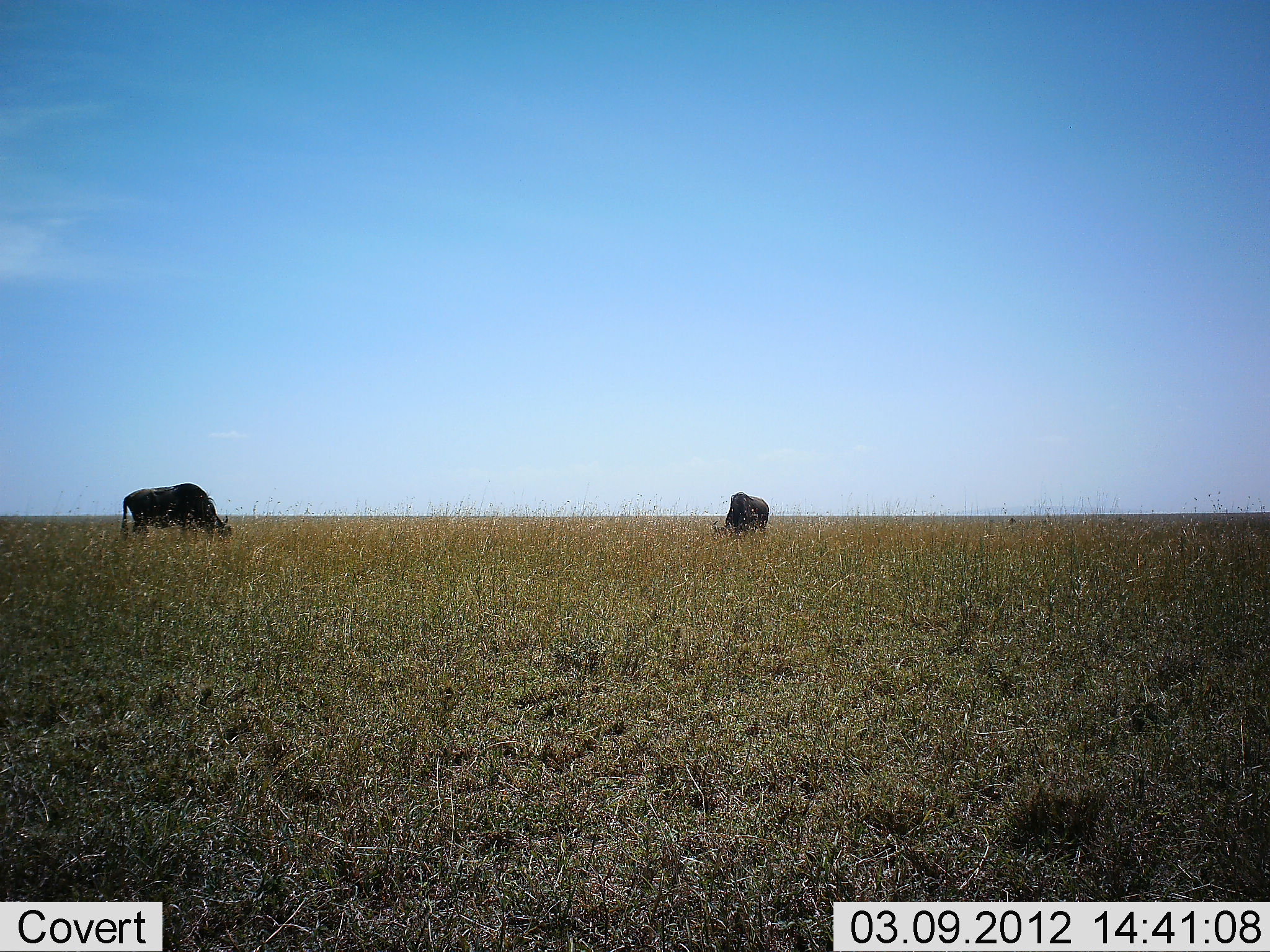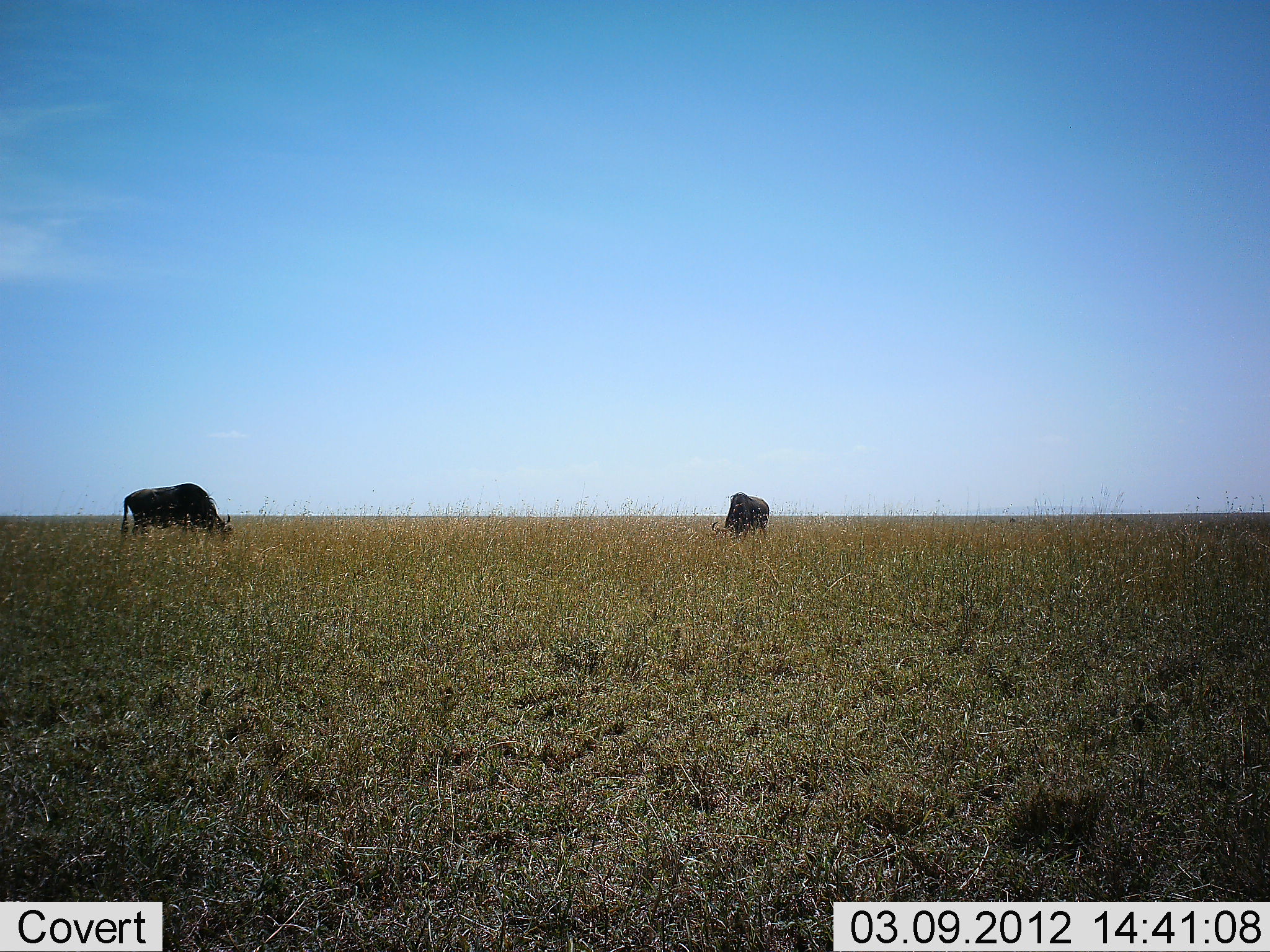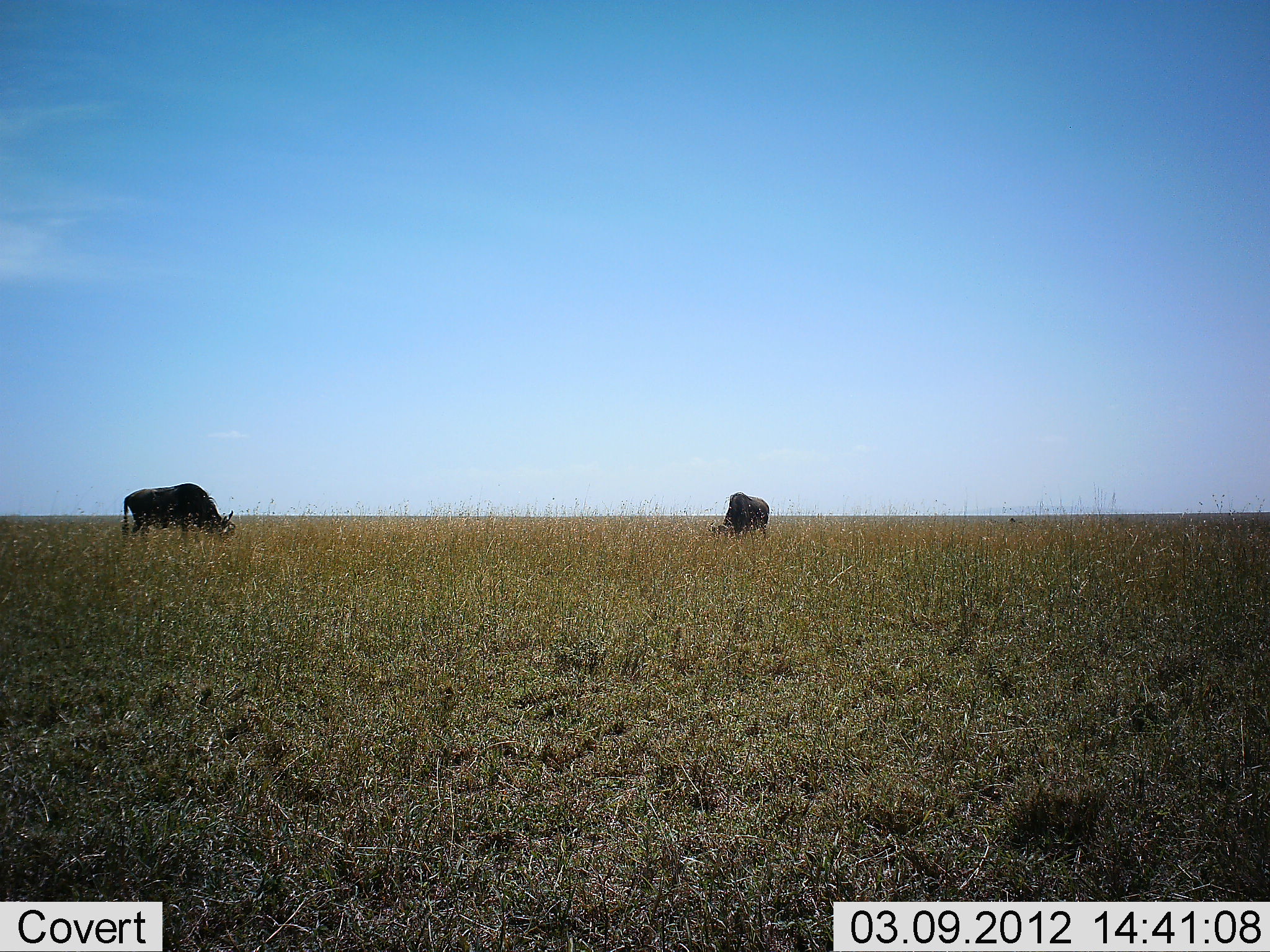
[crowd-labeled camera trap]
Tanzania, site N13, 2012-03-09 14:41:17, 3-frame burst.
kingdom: Animalia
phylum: Chordata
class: Mammalia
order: Artiodactyla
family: Bovidae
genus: Connochaetes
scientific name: Connochaetes taurinus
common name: blue wildebeest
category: wildebeest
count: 2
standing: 28%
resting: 0%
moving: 0%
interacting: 0%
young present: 0%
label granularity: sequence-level